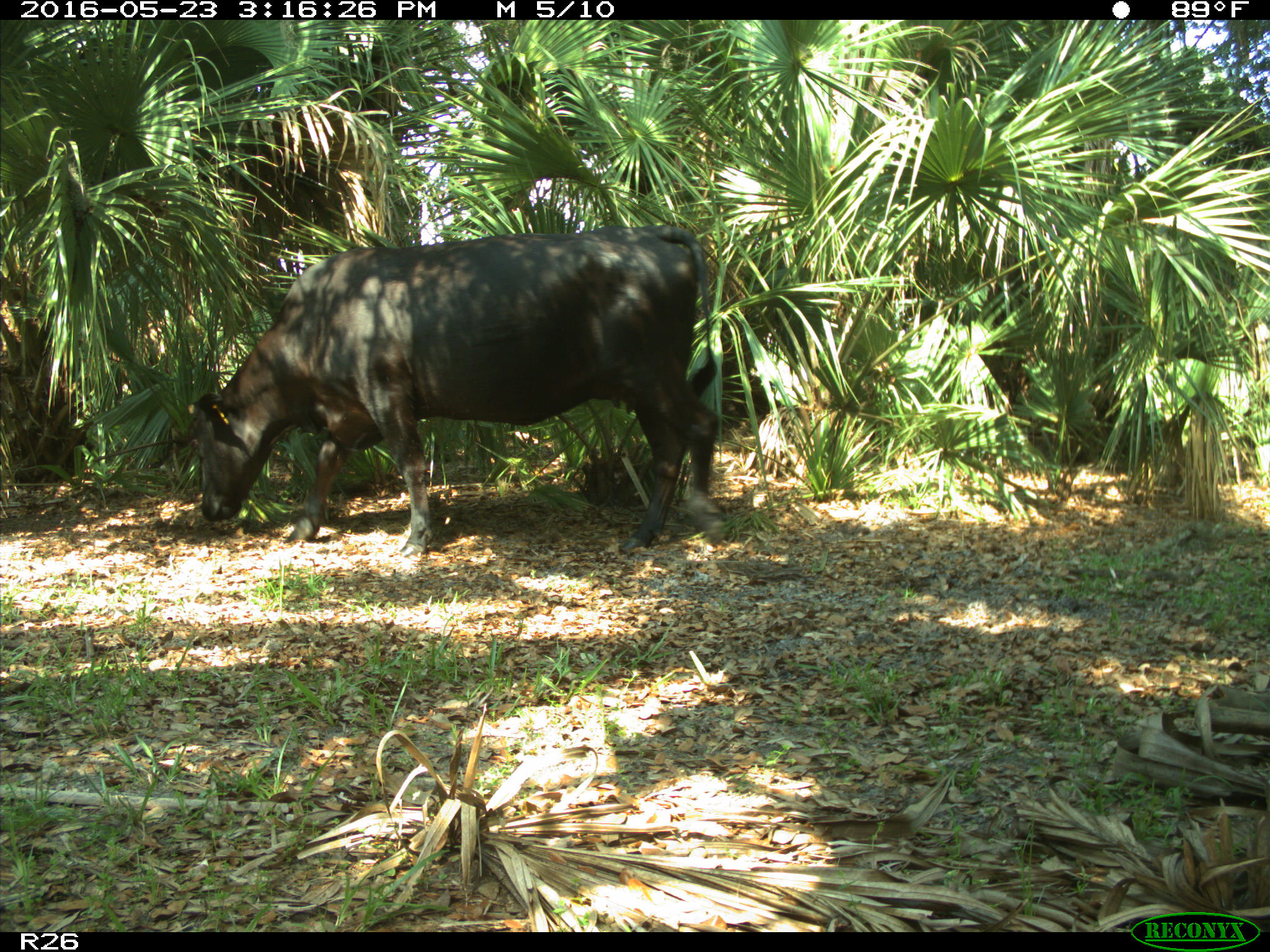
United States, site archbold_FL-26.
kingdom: Animalia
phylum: Chordata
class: Mammalia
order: Artiodactyla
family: Bovidae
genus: Bos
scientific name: Bos taurus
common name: domestic cow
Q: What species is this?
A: Bos taurus (domestic cow).